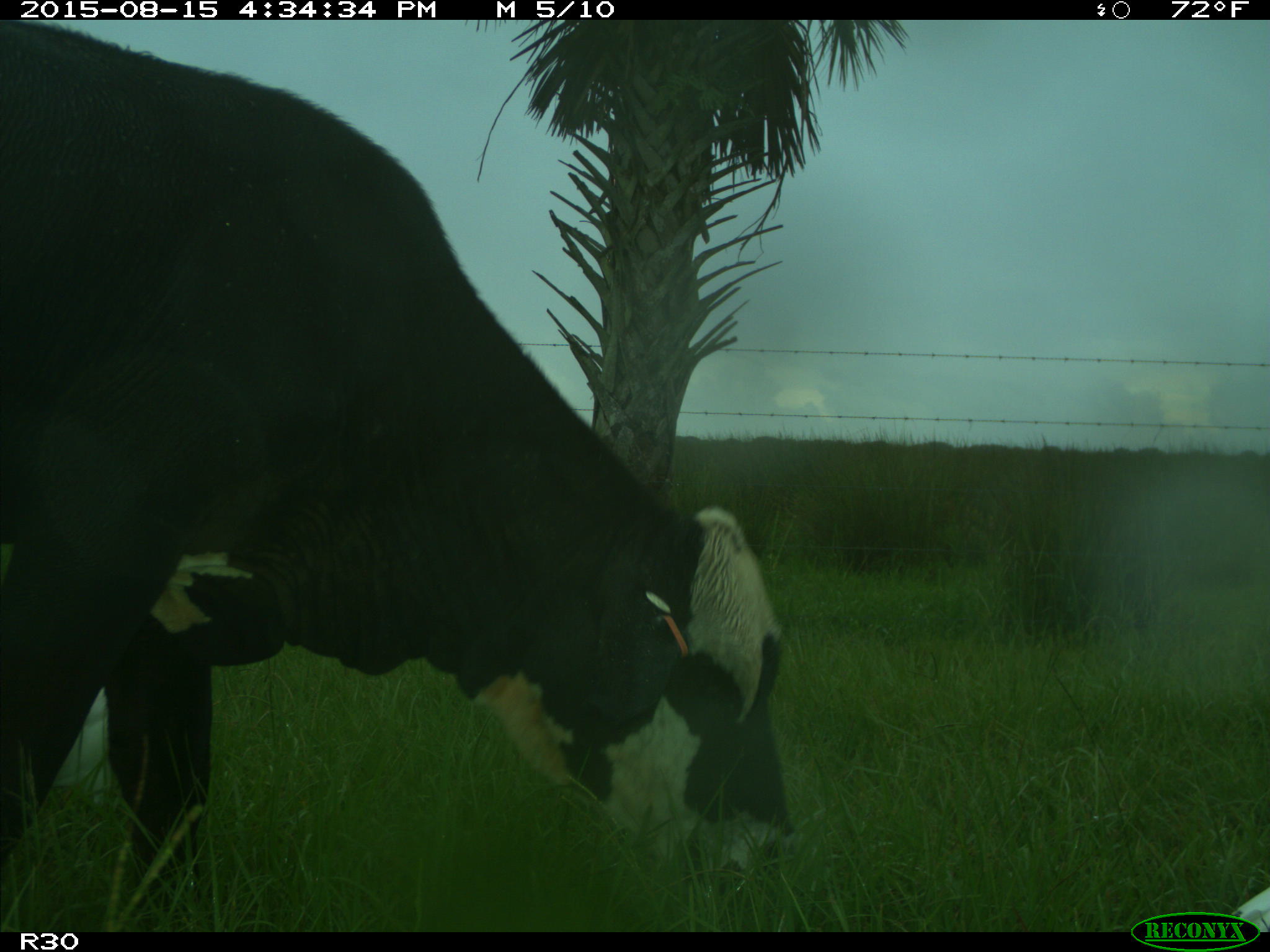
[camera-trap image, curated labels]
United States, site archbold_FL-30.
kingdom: Animalia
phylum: Chordata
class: Mammalia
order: Artiodactyla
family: Bovidae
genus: Bos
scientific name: Bos taurus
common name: domestic cow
Bos taurus (domestic cow).